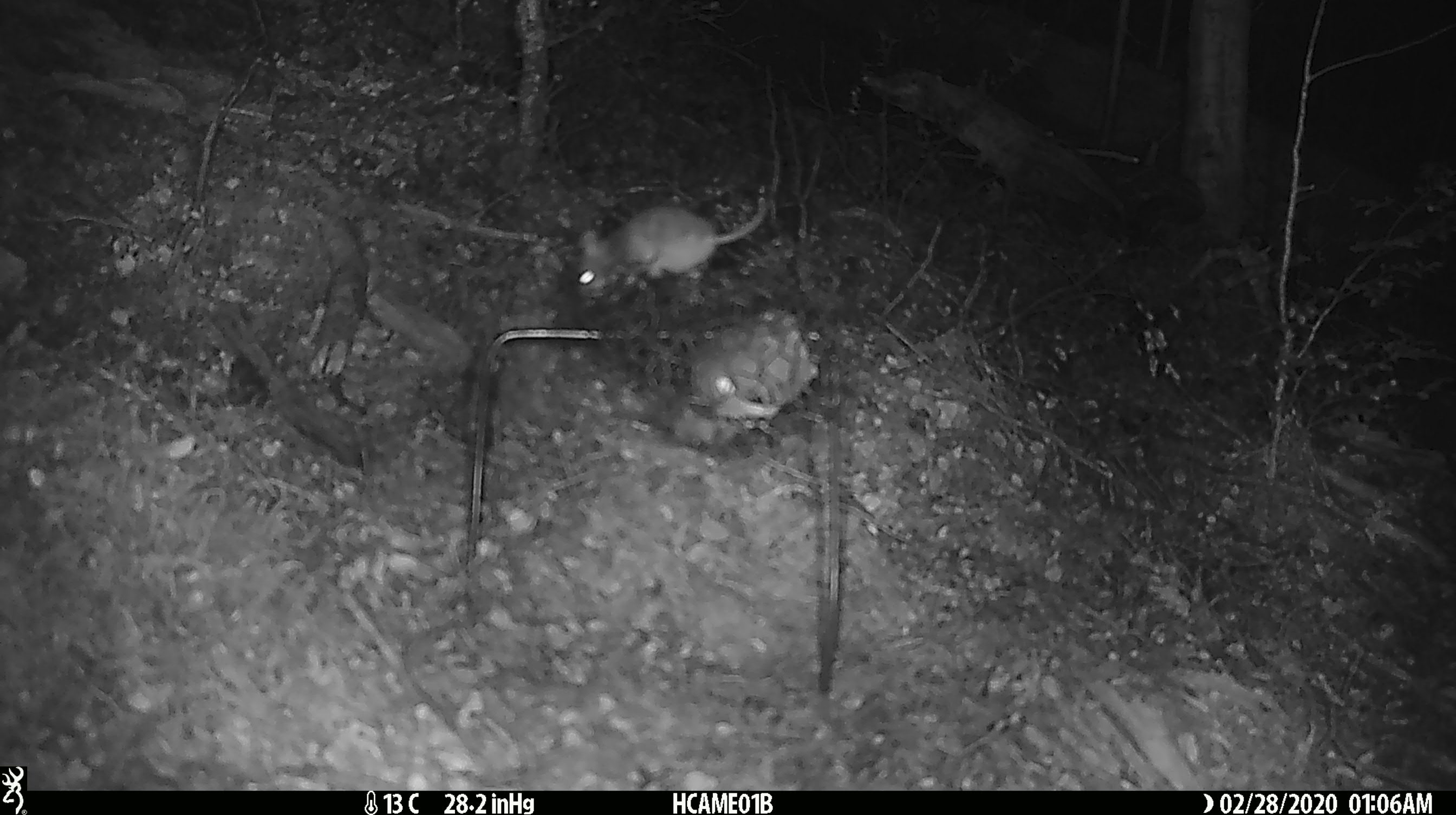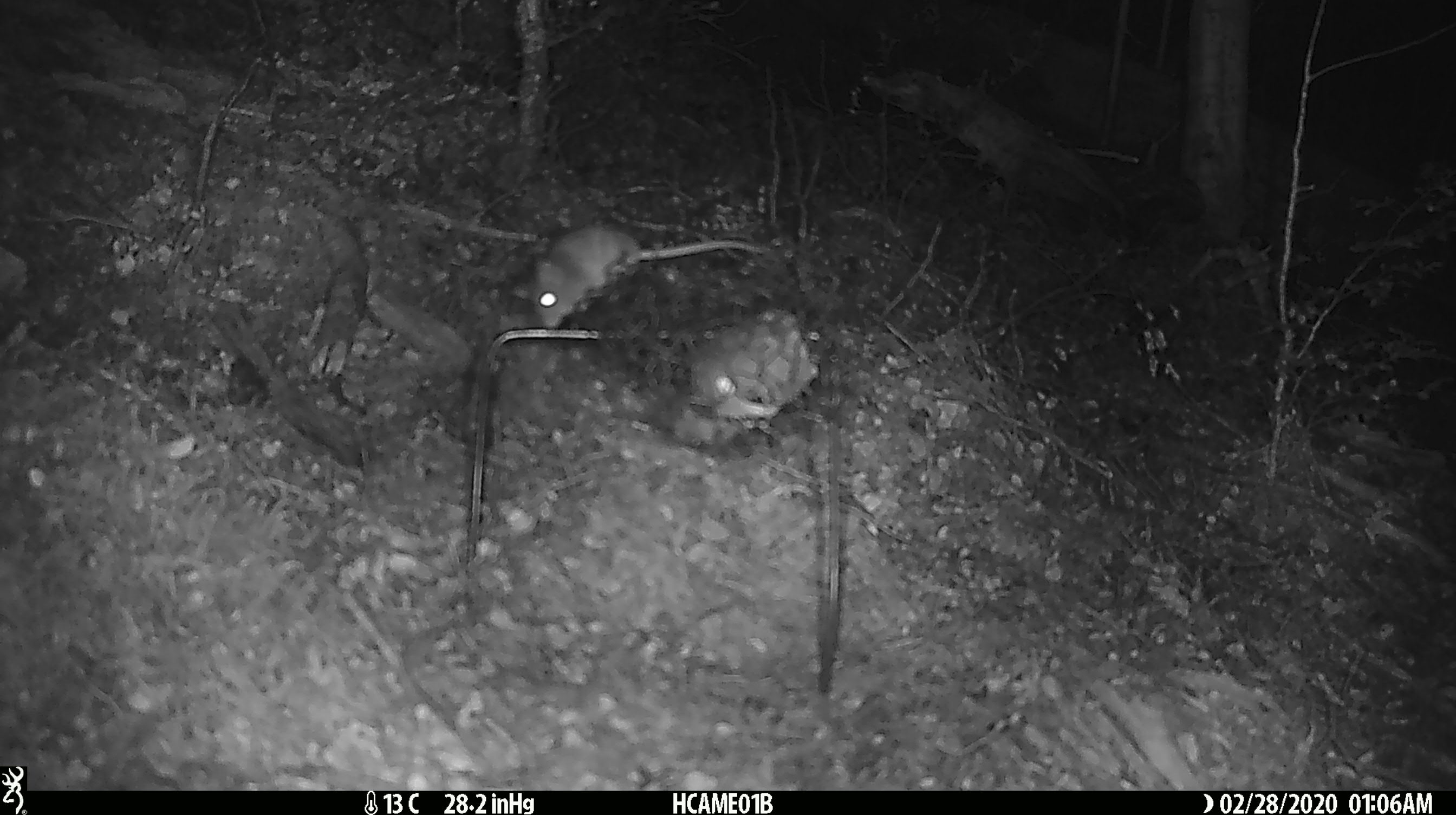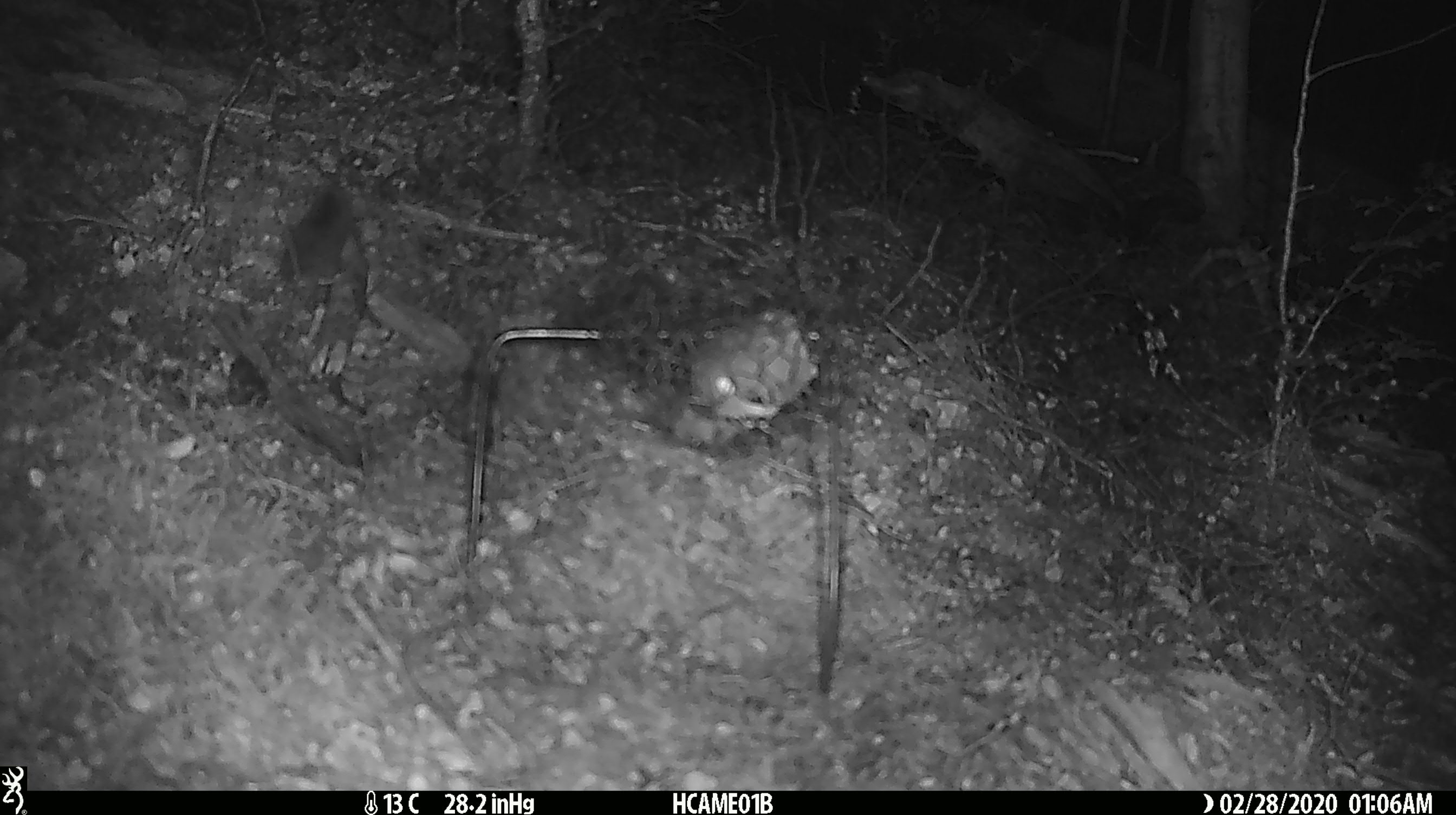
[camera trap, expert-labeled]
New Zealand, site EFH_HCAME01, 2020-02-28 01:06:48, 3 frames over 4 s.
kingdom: Animalia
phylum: Chordata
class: Mammalia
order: Rodentia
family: Muridae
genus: Mus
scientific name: Mus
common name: mouse